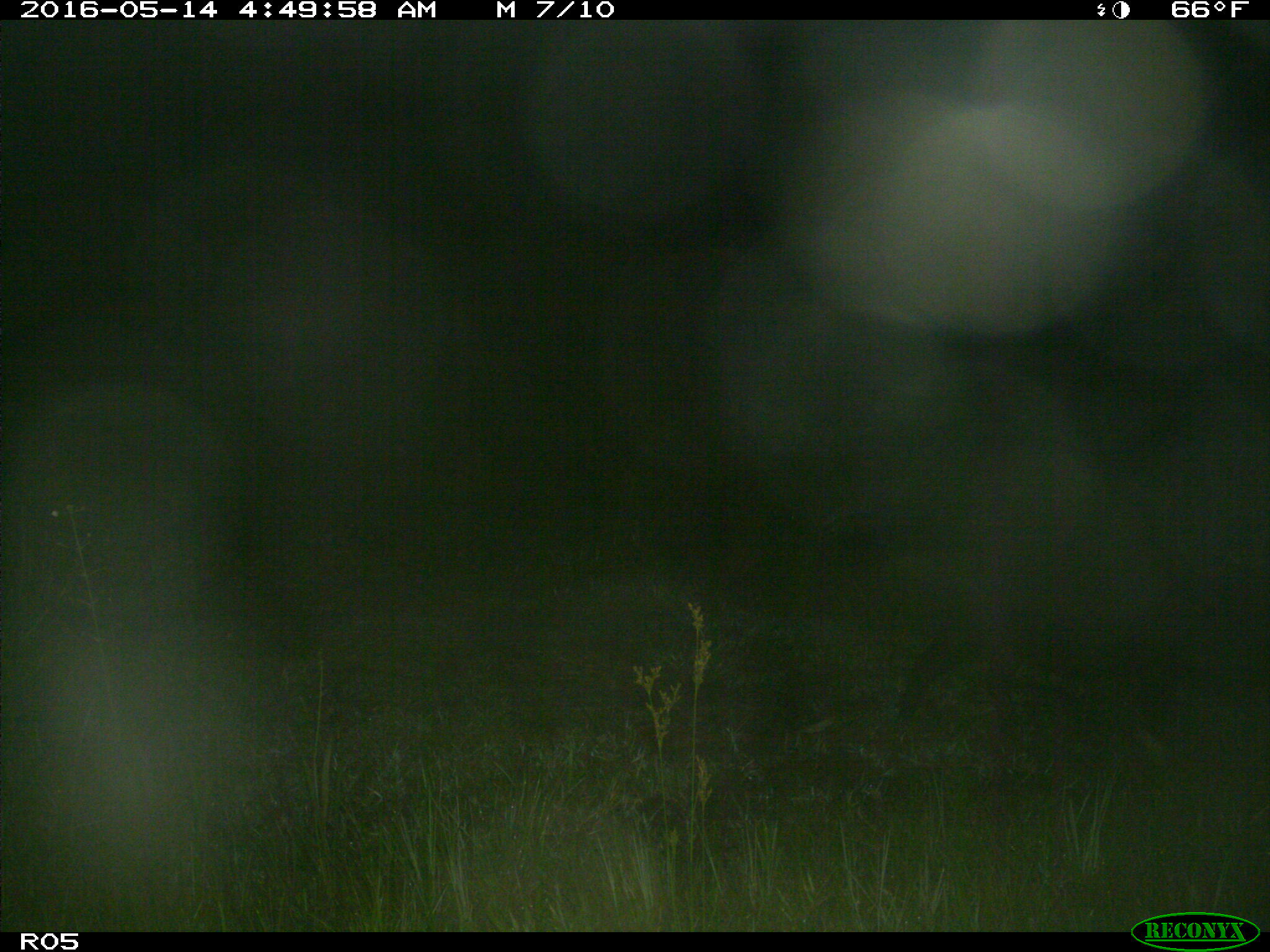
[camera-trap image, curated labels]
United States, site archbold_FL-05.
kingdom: Animalia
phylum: Chordata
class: Mammalia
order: Artiodactyla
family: Suidae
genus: Sus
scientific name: Sus scrofa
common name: wild boar